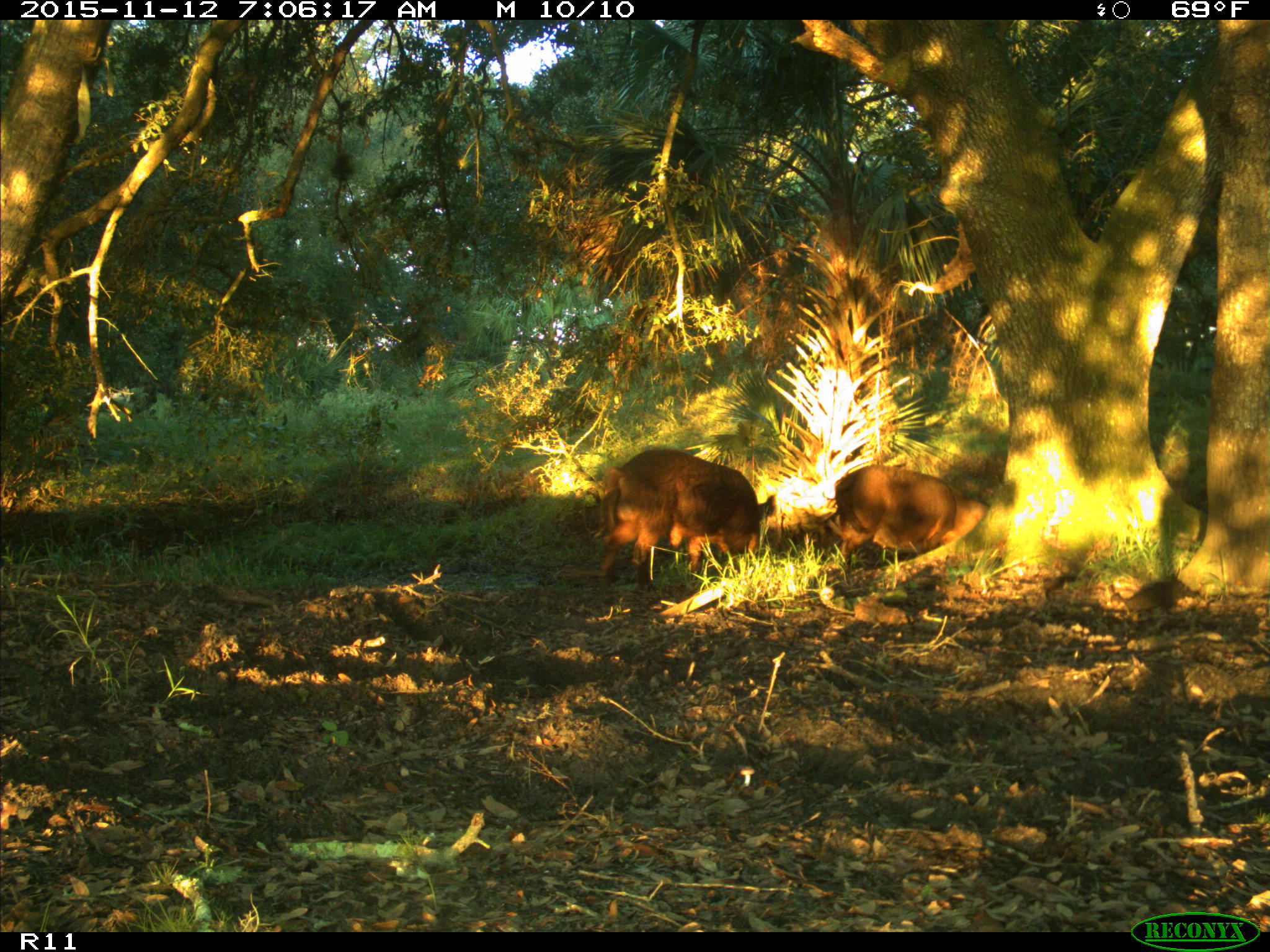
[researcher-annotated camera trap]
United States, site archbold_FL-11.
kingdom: Animalia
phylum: Chordata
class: Mammalia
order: Artiodactyla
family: Suidae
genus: Sus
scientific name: Sus scrofa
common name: wild boar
Sus scrofa (wild boar).